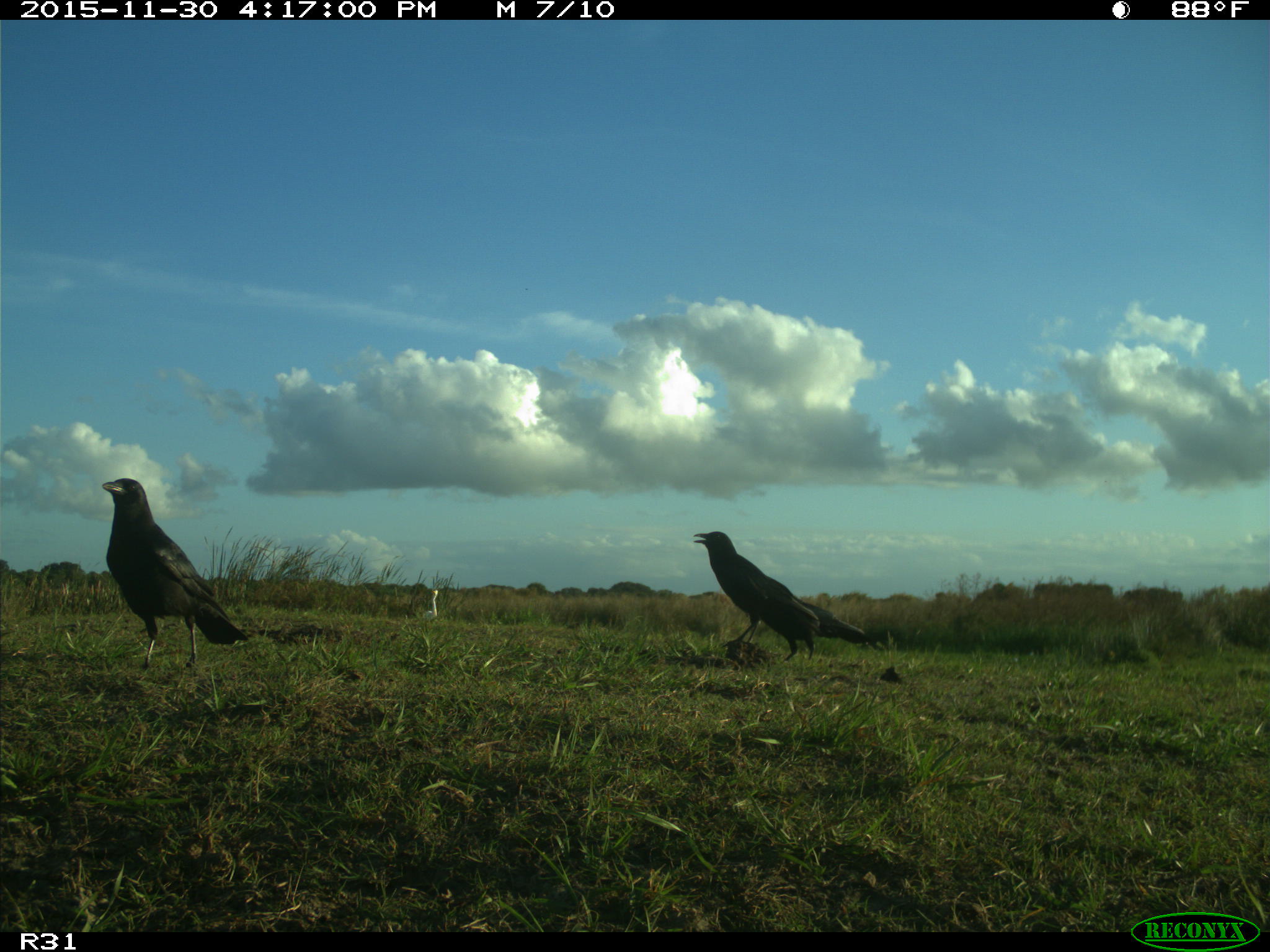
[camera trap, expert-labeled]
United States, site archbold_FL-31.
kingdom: Animalia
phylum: Chordata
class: Aves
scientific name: Aves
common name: birds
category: unidentified bird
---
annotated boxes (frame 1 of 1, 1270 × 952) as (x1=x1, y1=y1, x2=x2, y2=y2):
animal: (x1=102, y1=478, x2=249, y2=690); (x1=693, y1=531, x2=869, y2=667); (x1=419, y1=589, x2=440, y2=630)